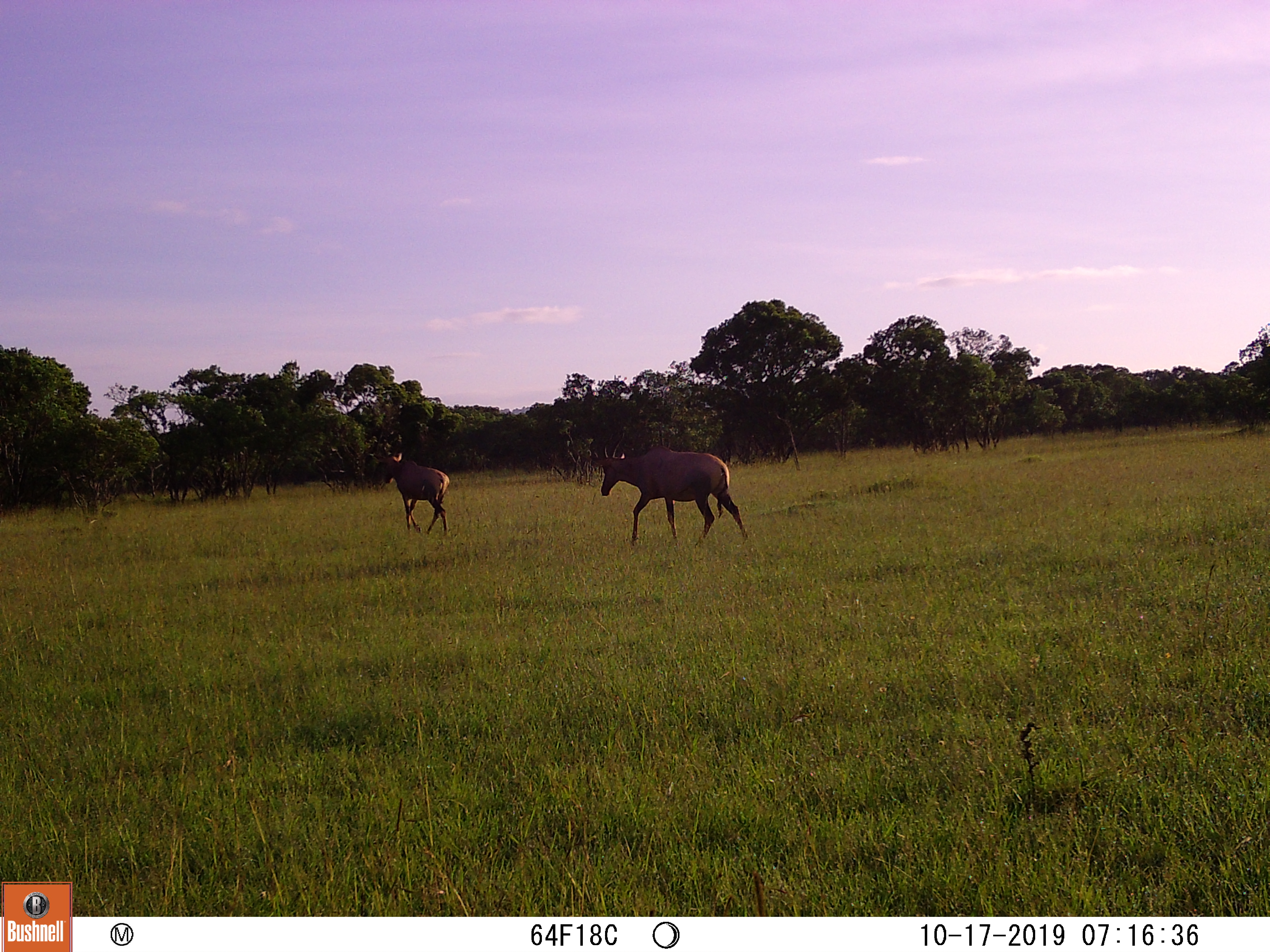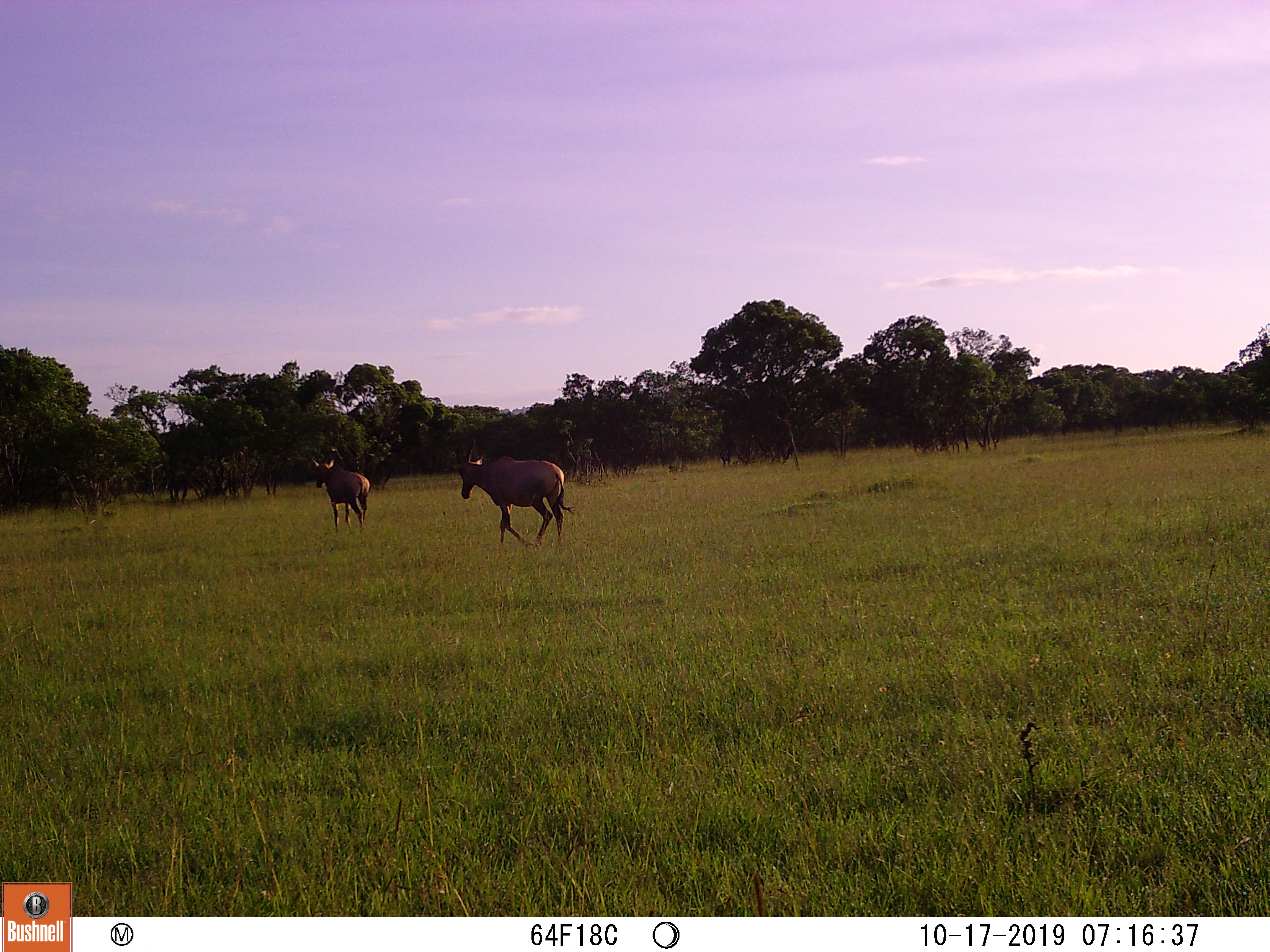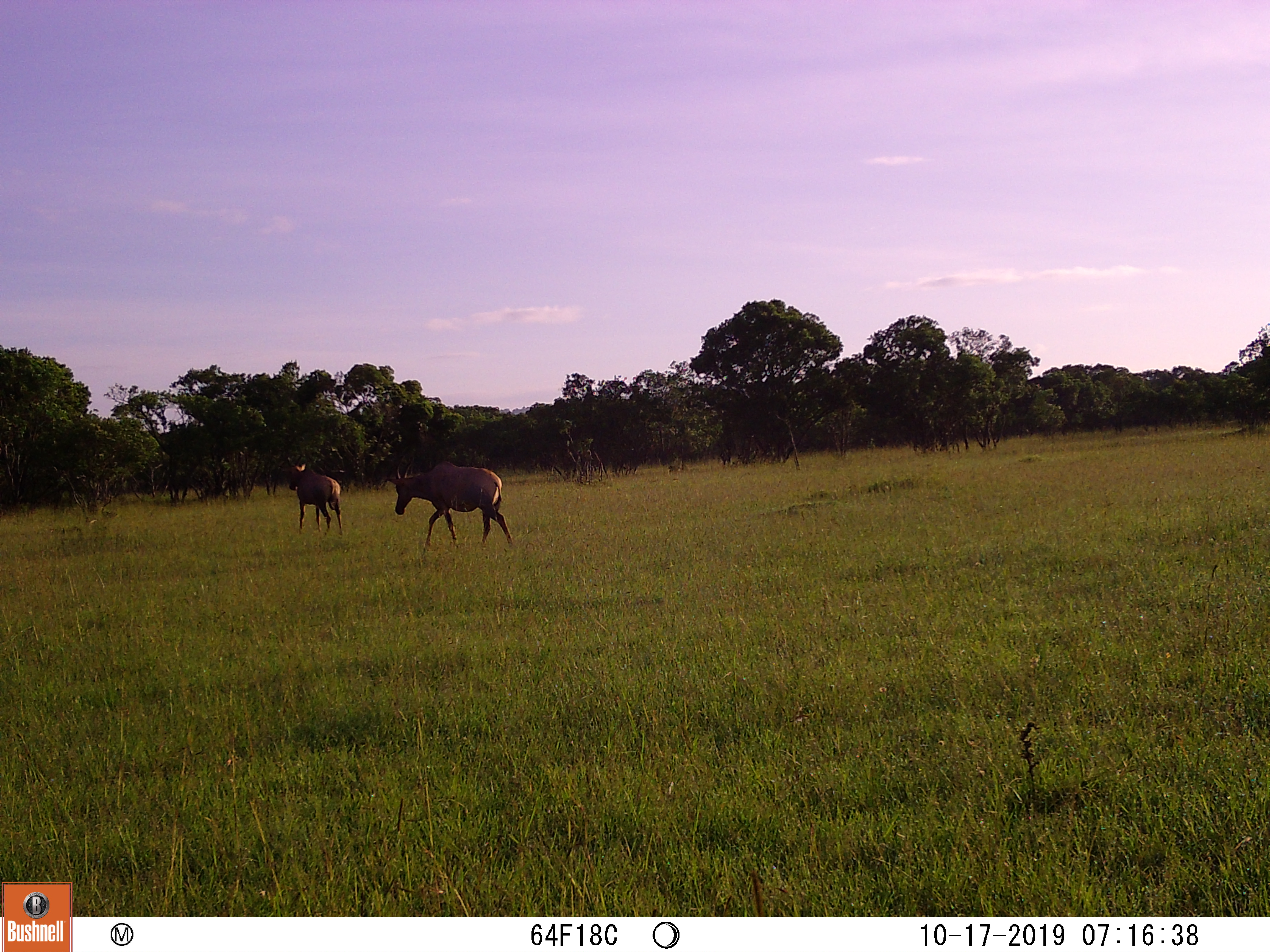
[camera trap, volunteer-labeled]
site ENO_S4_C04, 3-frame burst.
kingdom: Animalia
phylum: Chordata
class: Mammalia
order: Artiodactyla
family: Bovidae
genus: Damaliscus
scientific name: Damaliscus lunatus jimela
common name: topi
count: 2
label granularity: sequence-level